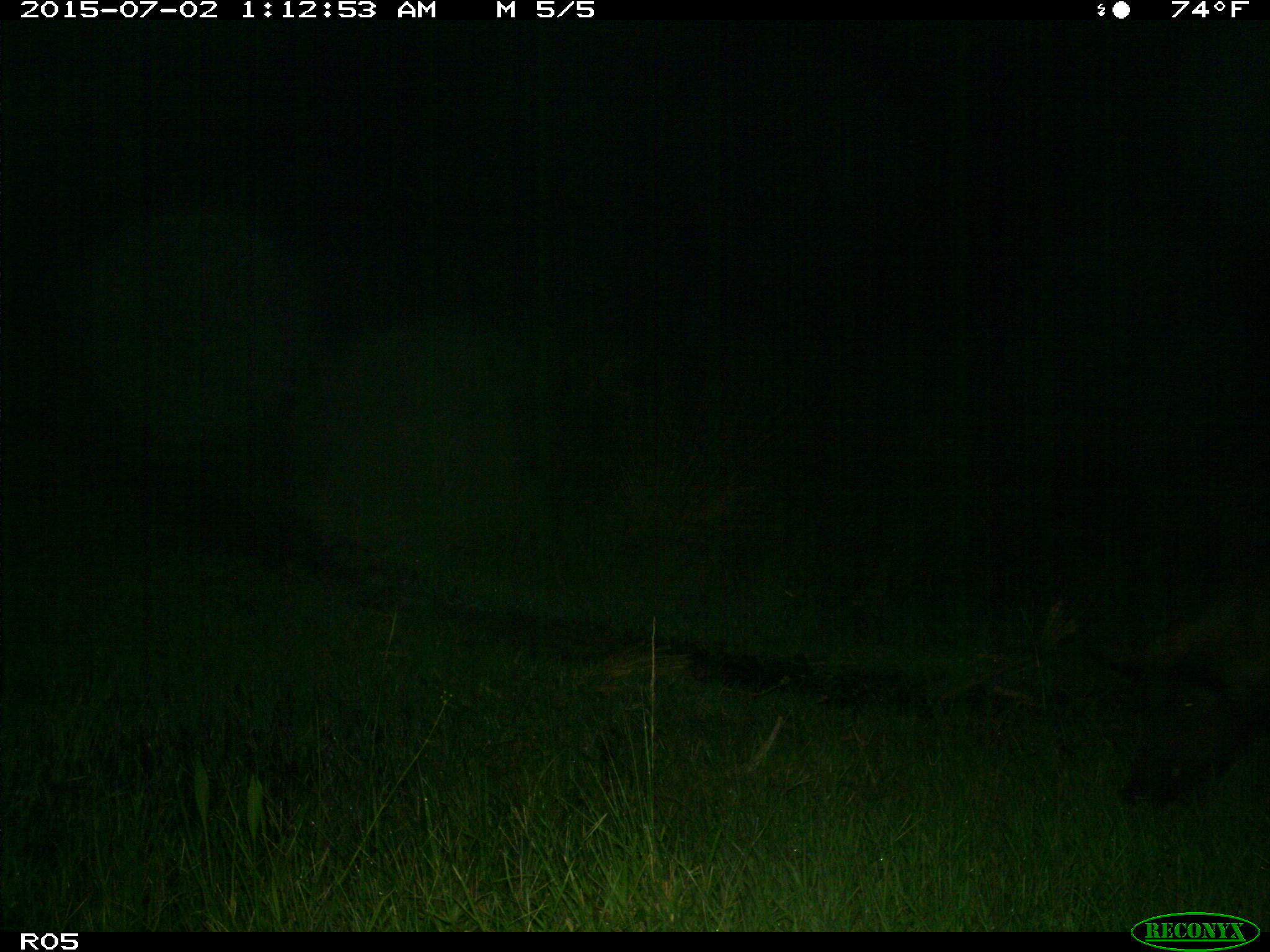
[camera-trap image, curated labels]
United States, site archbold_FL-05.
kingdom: Animalia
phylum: Chordata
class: Mammalia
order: Artiodactyla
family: Suidae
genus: Sus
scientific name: Sus scrofa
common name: wild boar